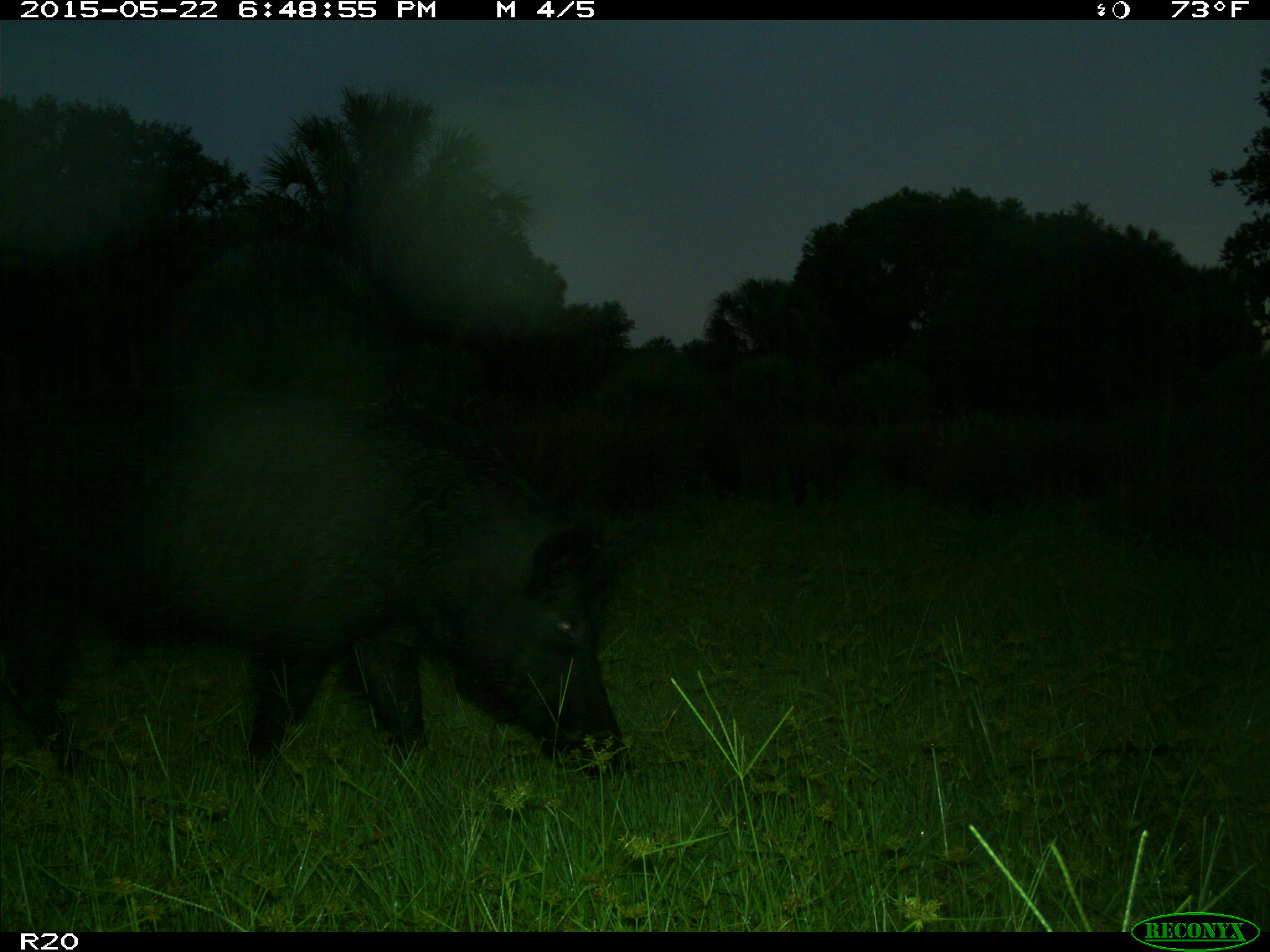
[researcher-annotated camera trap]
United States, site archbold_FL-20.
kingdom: Animalia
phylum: Chordata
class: Mammalia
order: Artiodactyla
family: Suidae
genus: Sus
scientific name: Sus scrofa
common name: wild boar